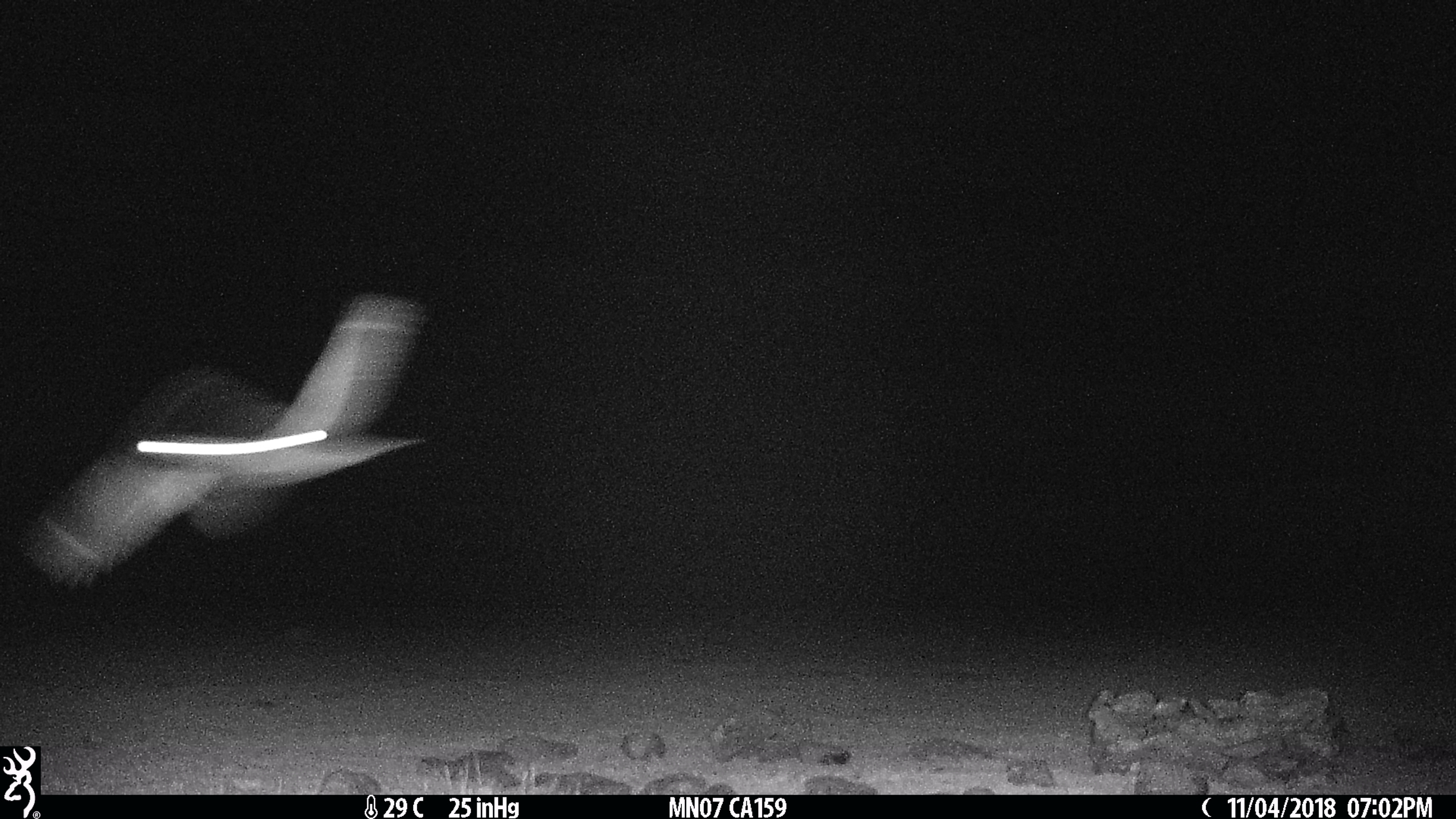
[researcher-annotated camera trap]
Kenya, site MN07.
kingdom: Animalia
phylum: Chordata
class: Aves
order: Caprimulgiformes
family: Caprimulgidae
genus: Caprimulgus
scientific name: Caprimulgus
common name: nightjar